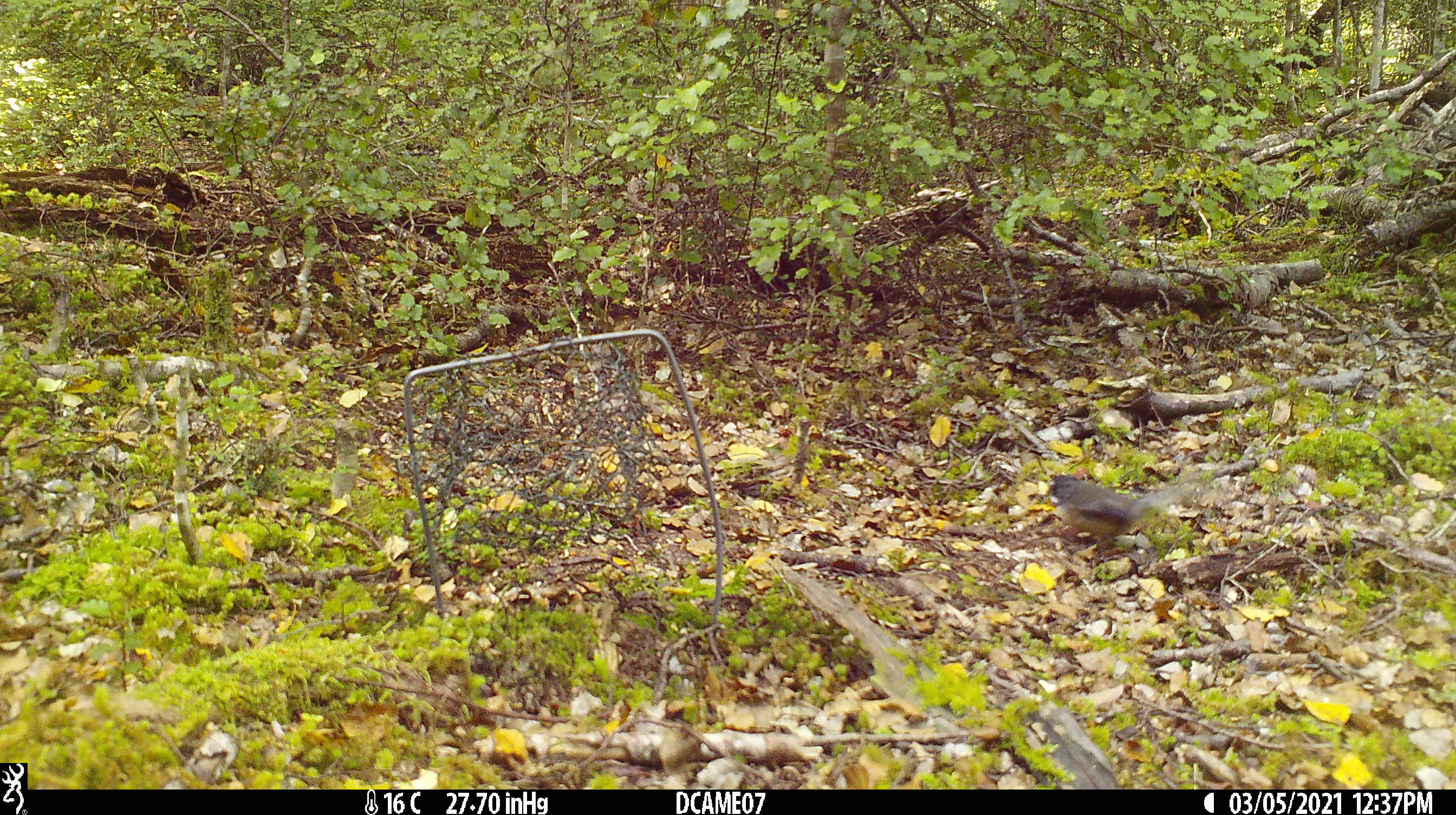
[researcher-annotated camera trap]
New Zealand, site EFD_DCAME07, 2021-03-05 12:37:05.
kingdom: Animalia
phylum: Chordata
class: Aves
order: Passeriformes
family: Rhipiduridae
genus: Rhipidura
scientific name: Rhipidura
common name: fantails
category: fantail